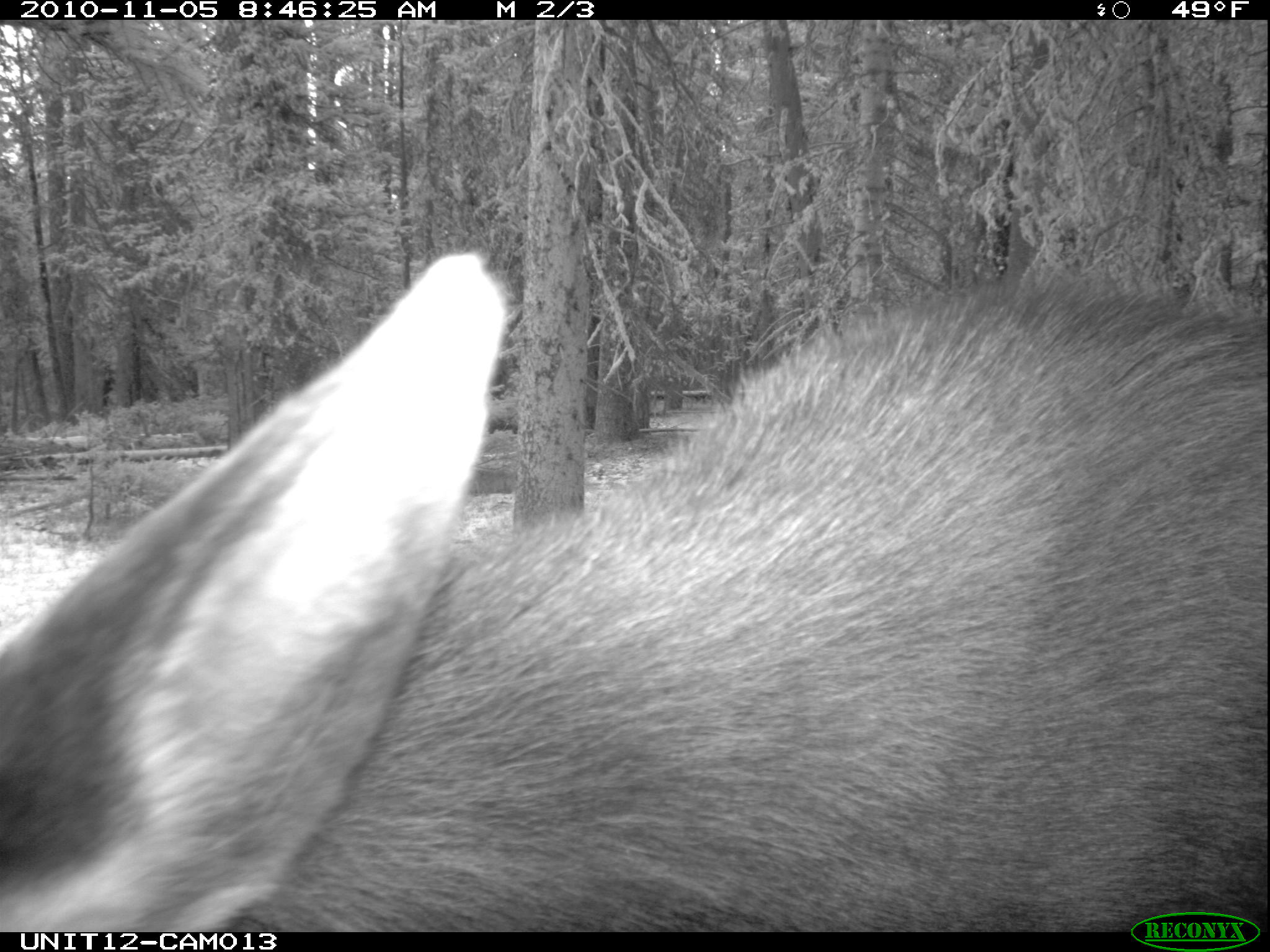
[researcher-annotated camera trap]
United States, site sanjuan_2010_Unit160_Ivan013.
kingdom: Animalia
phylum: Chordata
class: Mammalia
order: Artiodactyla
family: Cervidae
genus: Alces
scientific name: Alces alces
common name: moose